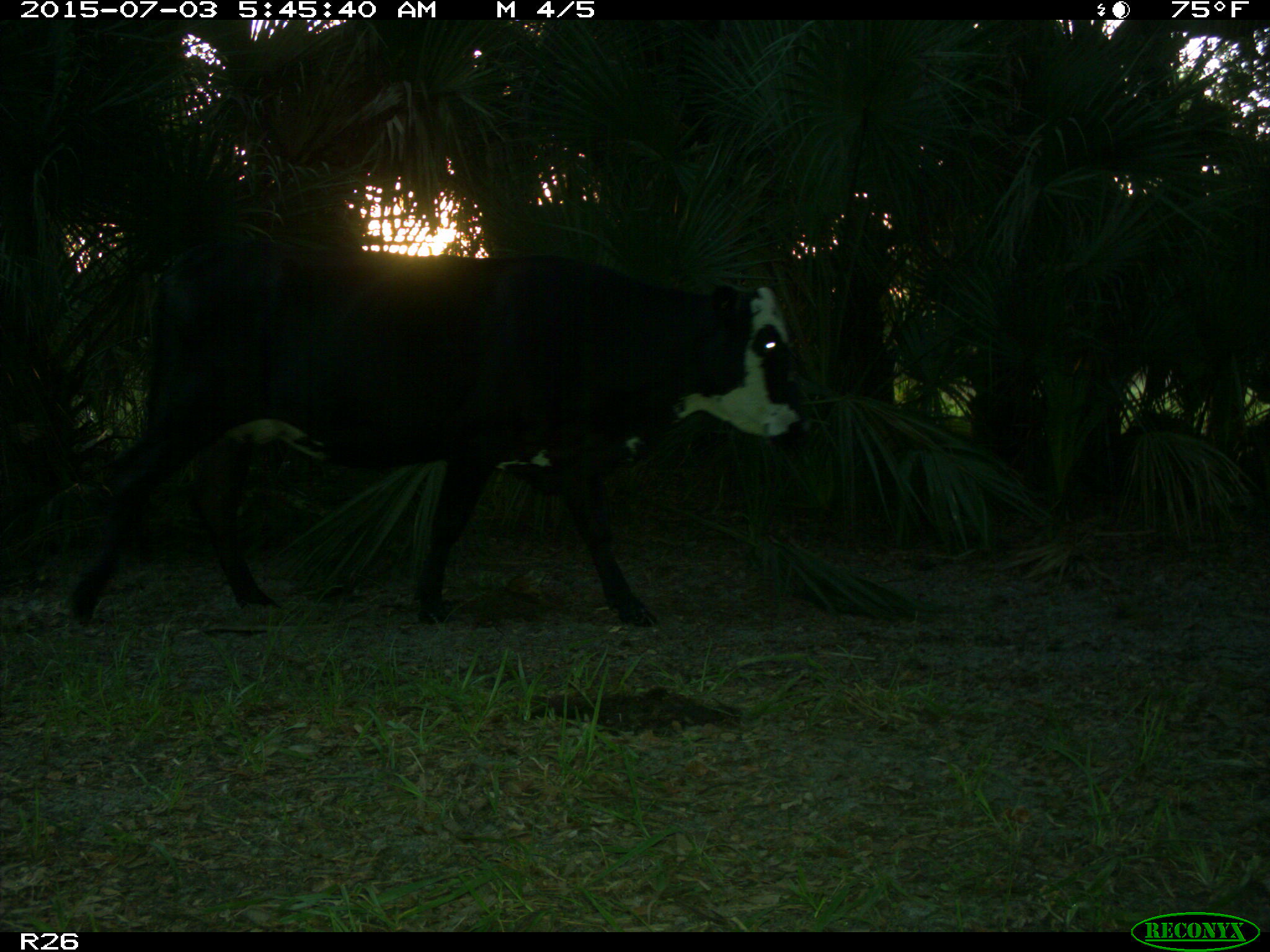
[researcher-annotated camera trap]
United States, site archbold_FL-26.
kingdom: Animalia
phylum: Chordata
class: Mammalia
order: Artiodactyla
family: Bovidae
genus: Bos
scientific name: Bos taurus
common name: domestic cow